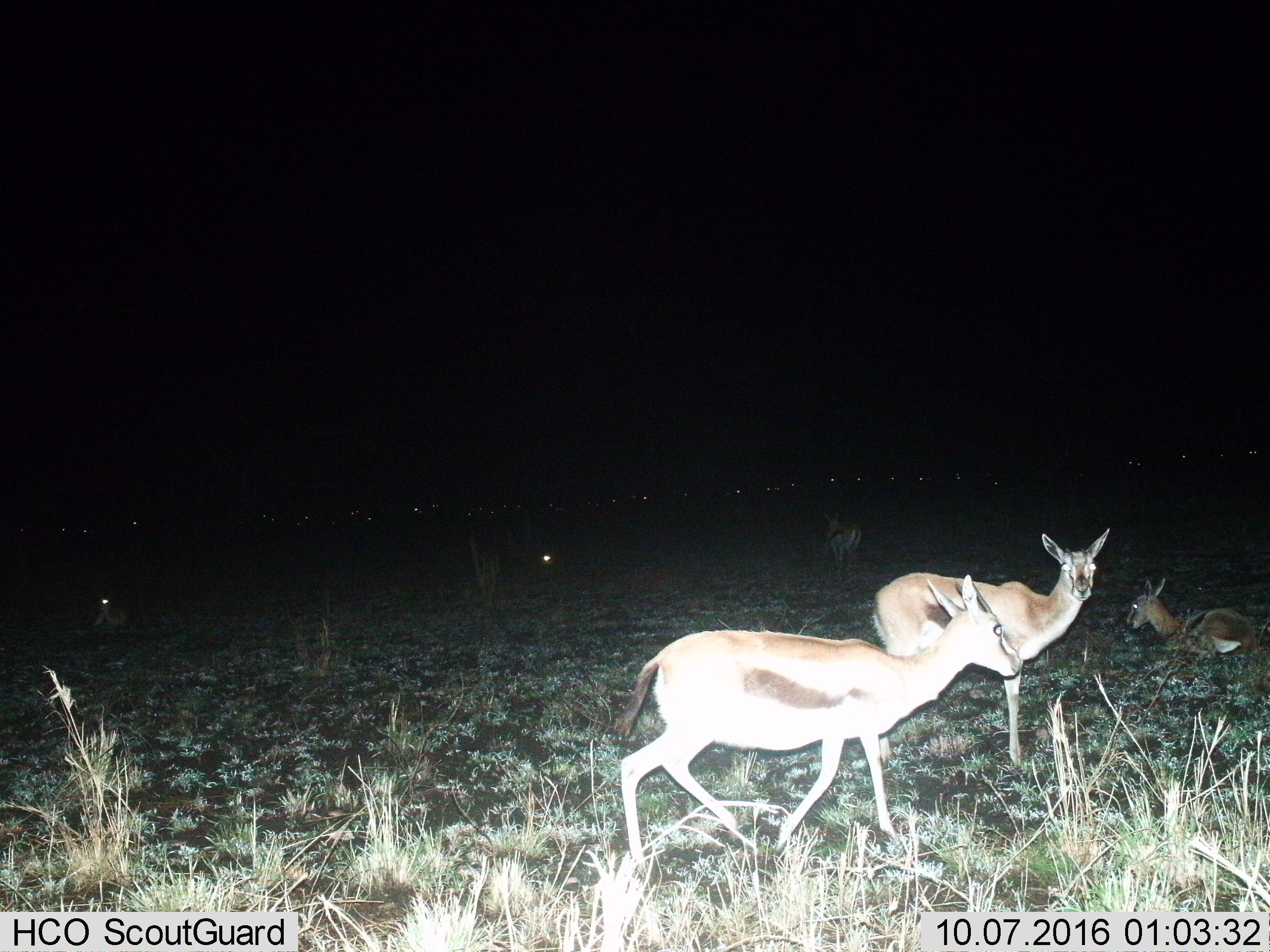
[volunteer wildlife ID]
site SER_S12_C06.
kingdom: Animalia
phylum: Chordata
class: Mammalia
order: Artiodactyla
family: Bovidae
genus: Eudorcas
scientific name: Eudorcas thomsonii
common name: thomson's gazelle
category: gazellethomsons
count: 6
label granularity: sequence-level